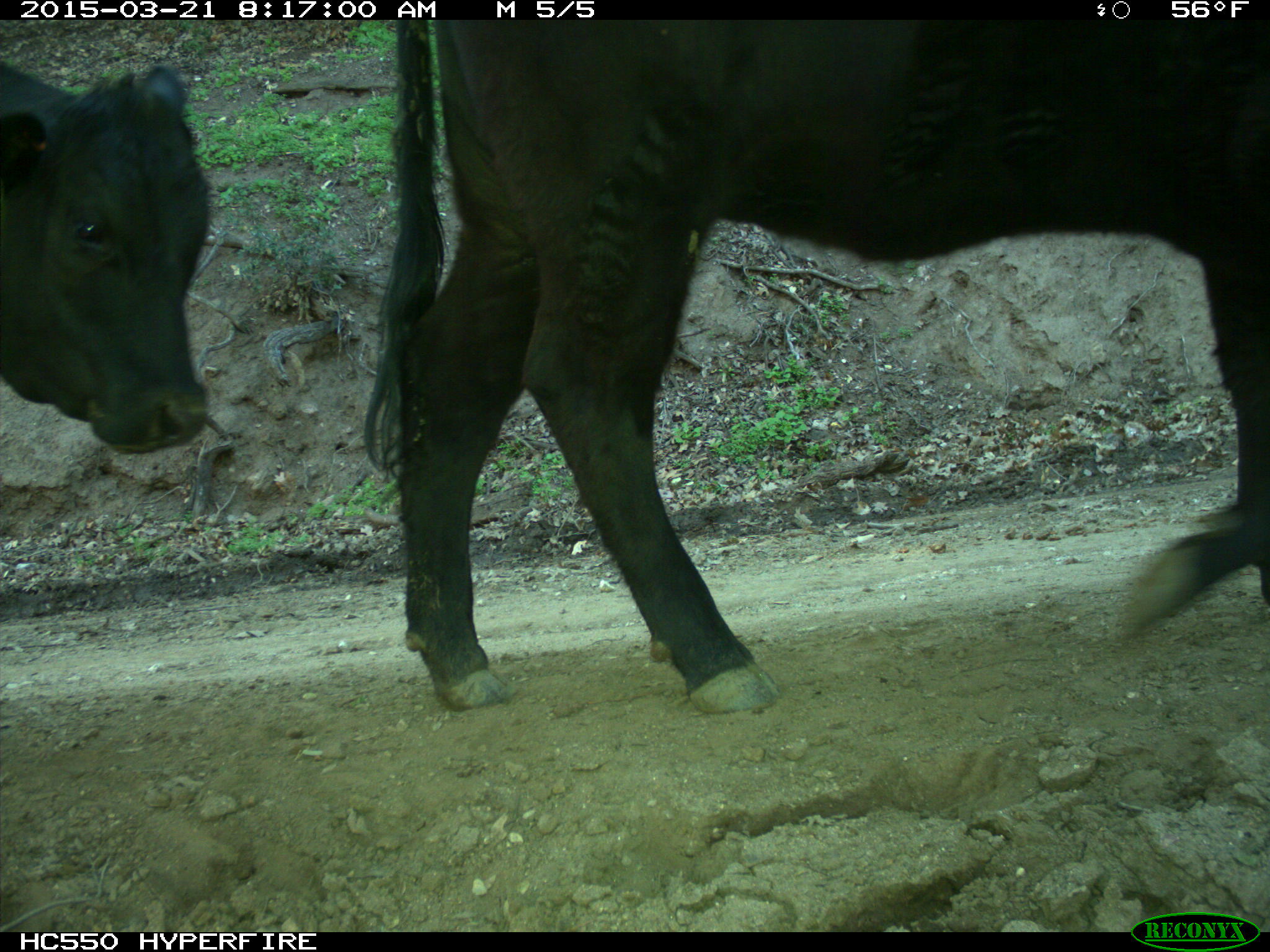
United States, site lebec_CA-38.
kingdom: Animalia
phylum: Chordata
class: Mammalia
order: Artiodactyla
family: Bovidae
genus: Bos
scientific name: Bos taurus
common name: domestic cow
Bos taurus (domestic cow).